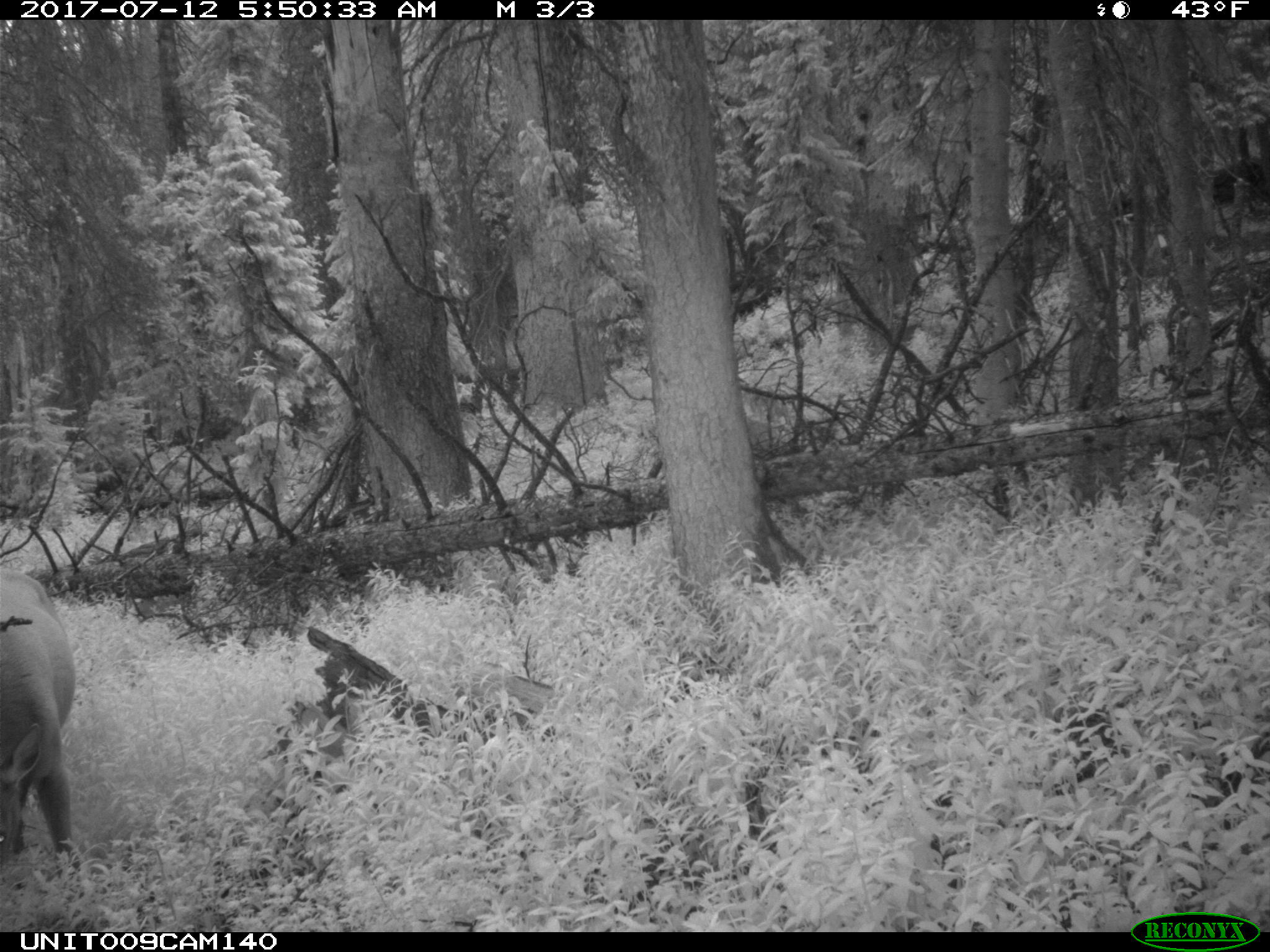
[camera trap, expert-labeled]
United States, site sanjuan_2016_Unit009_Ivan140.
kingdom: Animalia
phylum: Chordata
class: Mammalia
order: Artiodactyla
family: Cervidae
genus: Cervus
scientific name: Cervus elaphus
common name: red deer